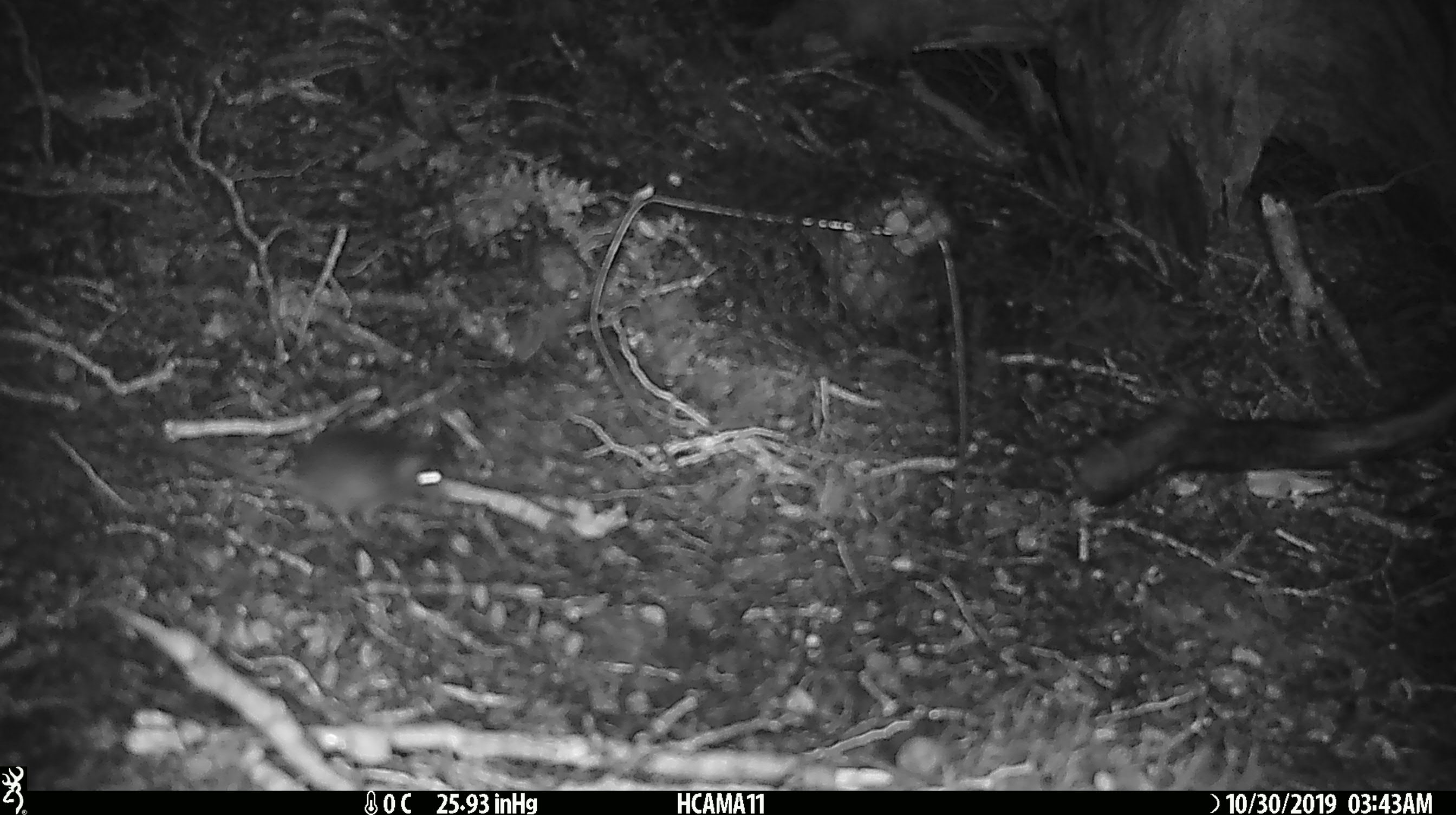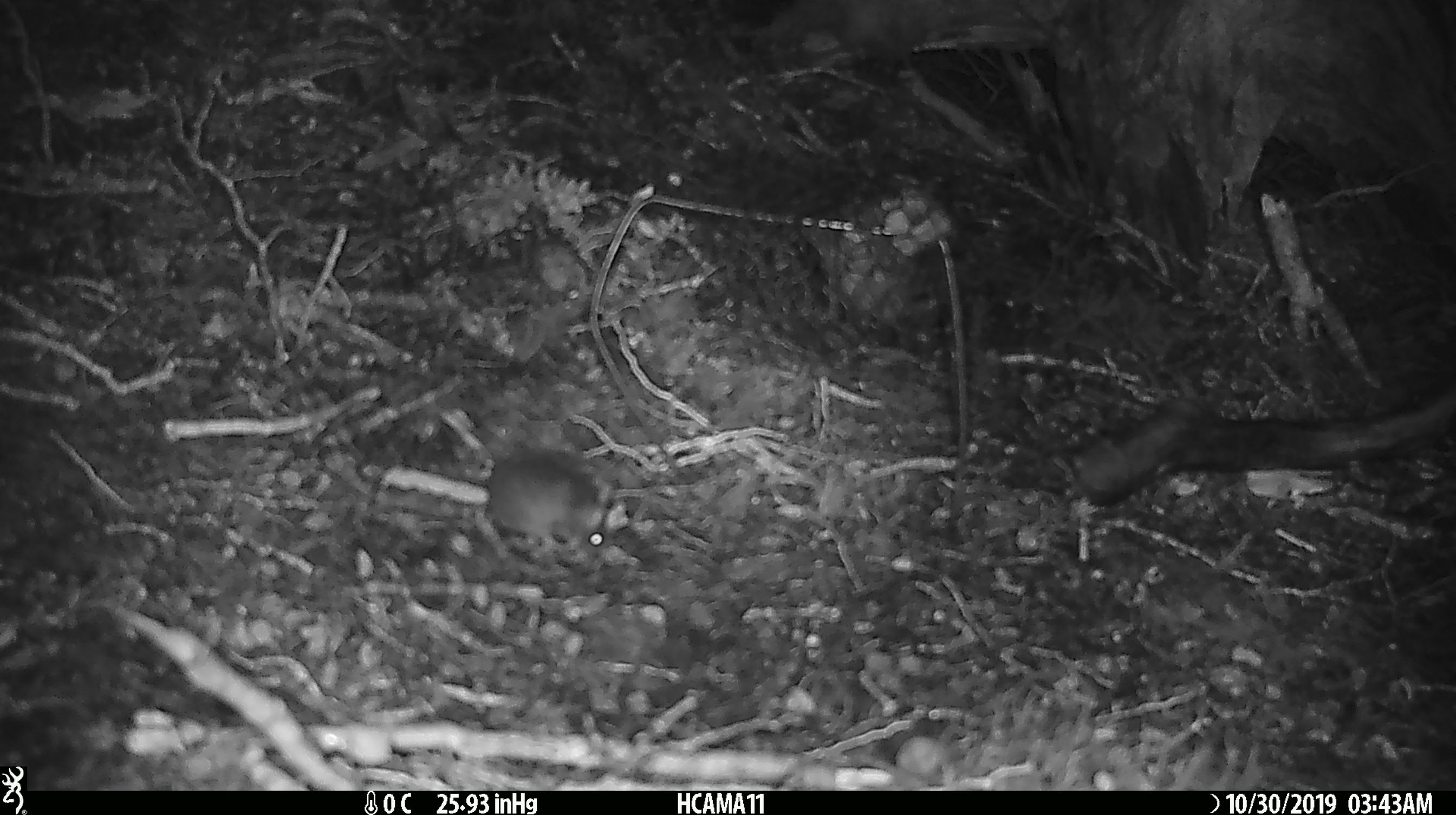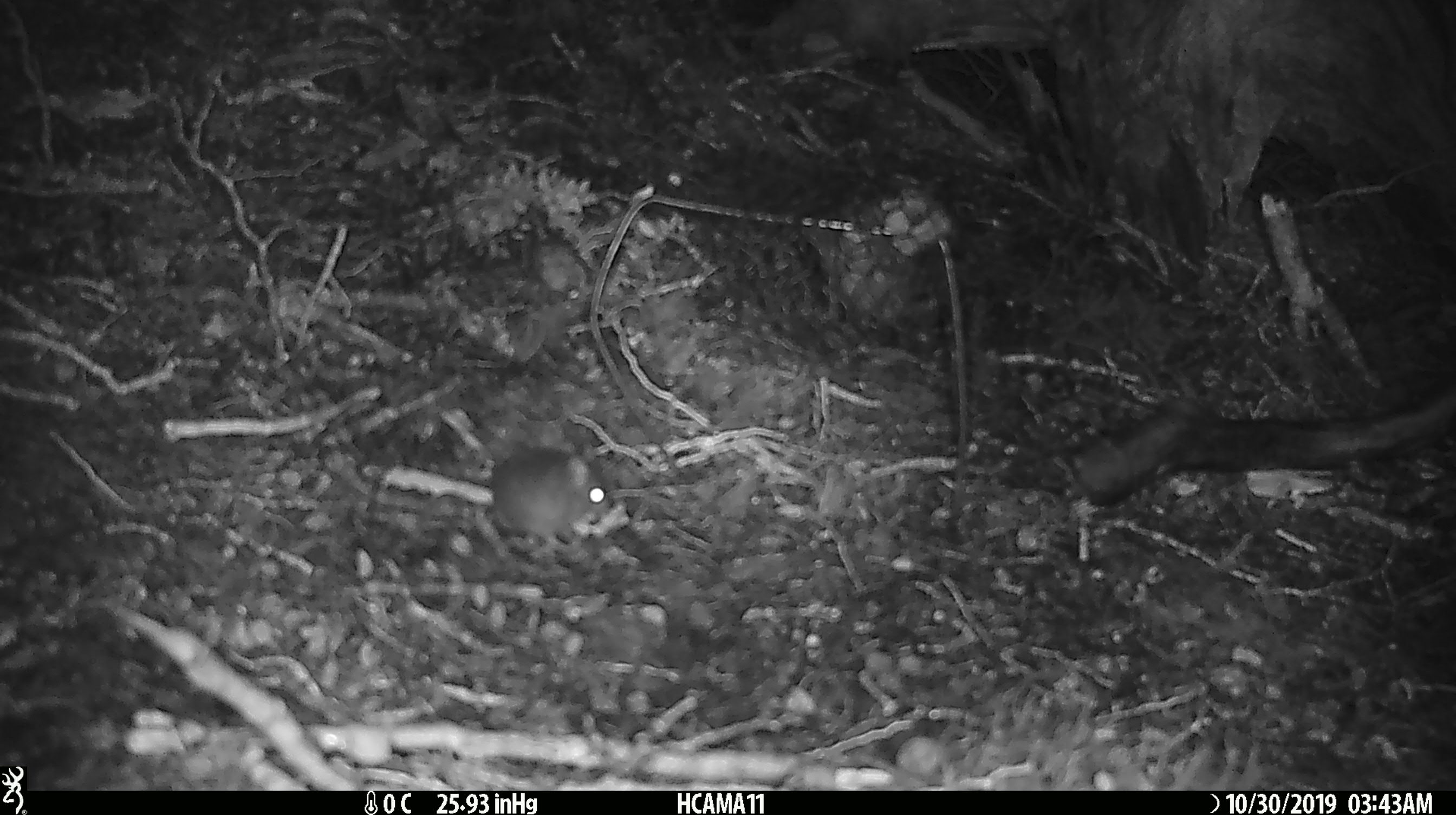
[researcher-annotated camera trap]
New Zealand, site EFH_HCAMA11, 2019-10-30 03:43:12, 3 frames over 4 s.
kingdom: Animalia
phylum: Chordata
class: Mammalia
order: Rodentia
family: Muridae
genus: Mus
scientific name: Mus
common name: mouse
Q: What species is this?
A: Mouse (Mus).